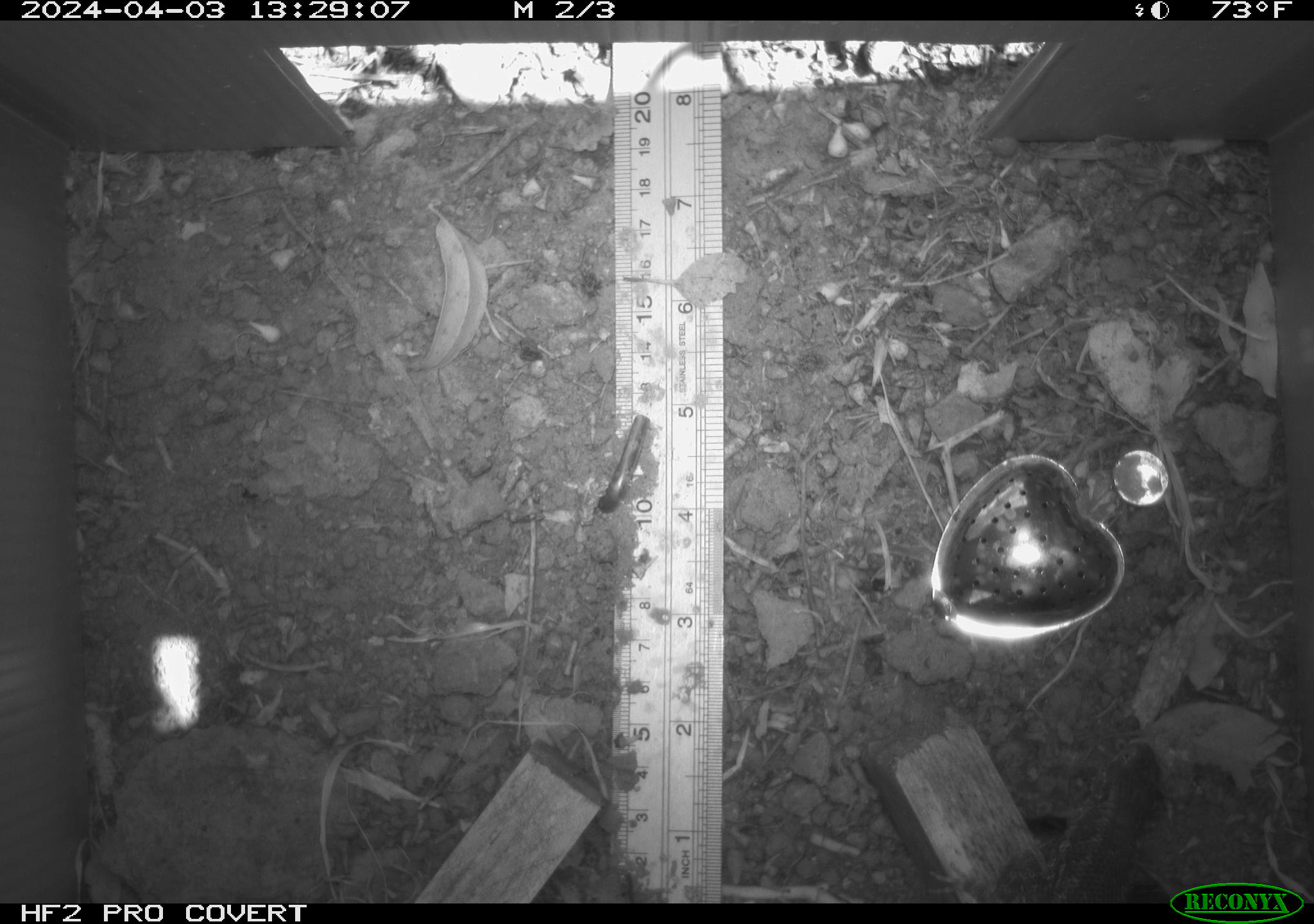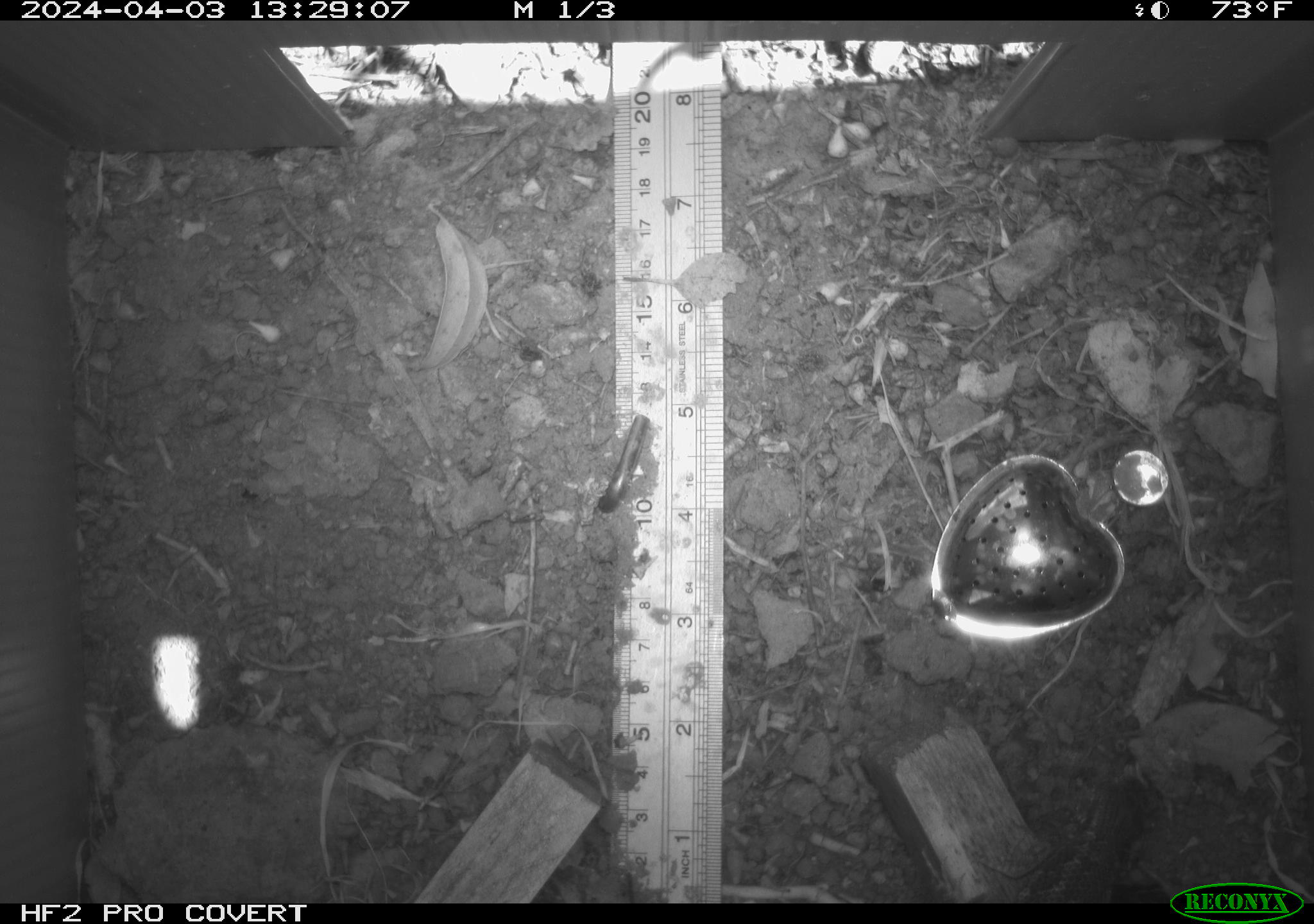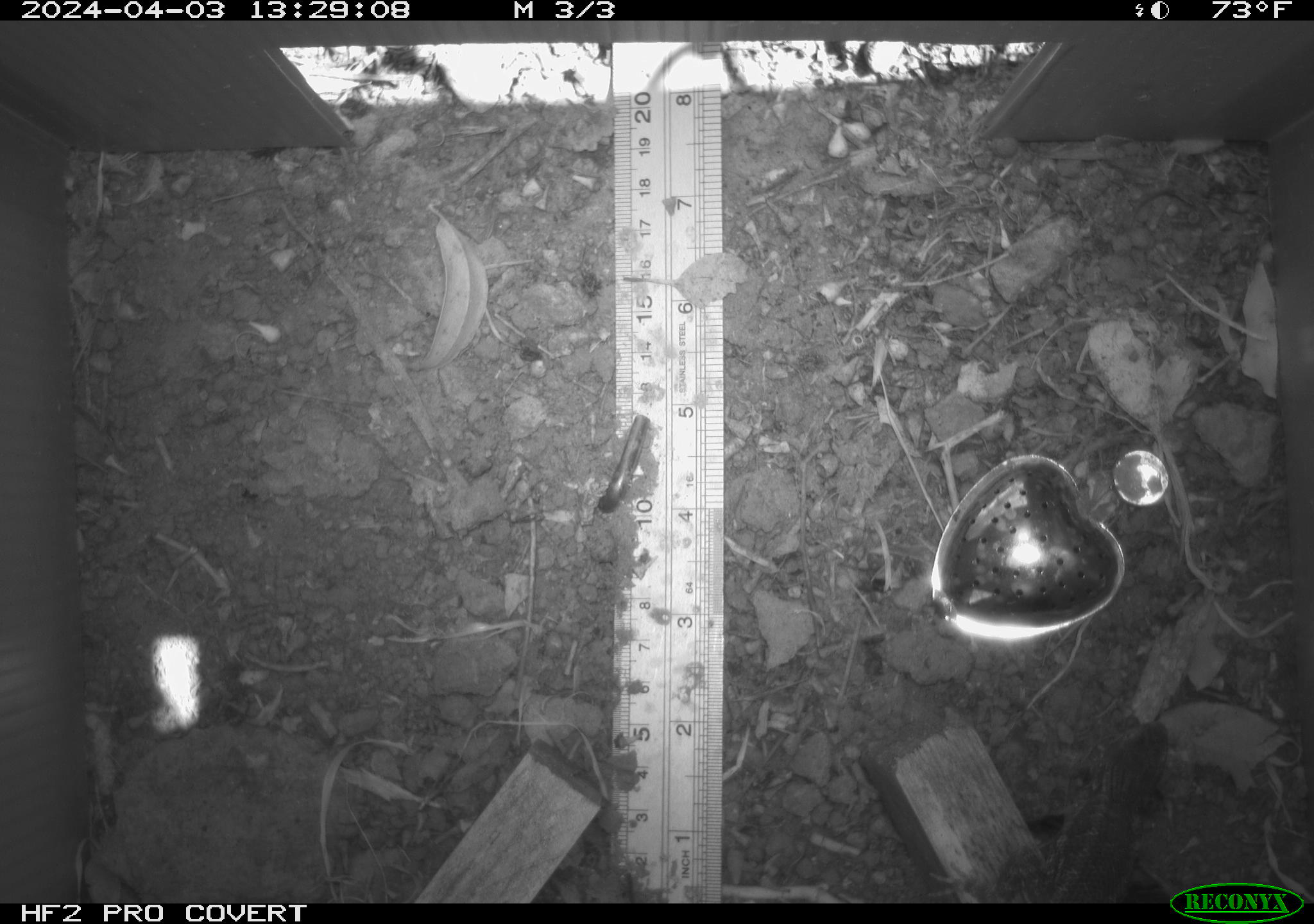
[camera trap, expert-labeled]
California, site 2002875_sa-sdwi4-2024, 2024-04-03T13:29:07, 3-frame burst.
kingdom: Animalia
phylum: Chordata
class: Reptilia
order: Squamata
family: Phrynosomatidae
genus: Sceloporus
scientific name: Sceloporus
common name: spiny lizards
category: sceloporus species